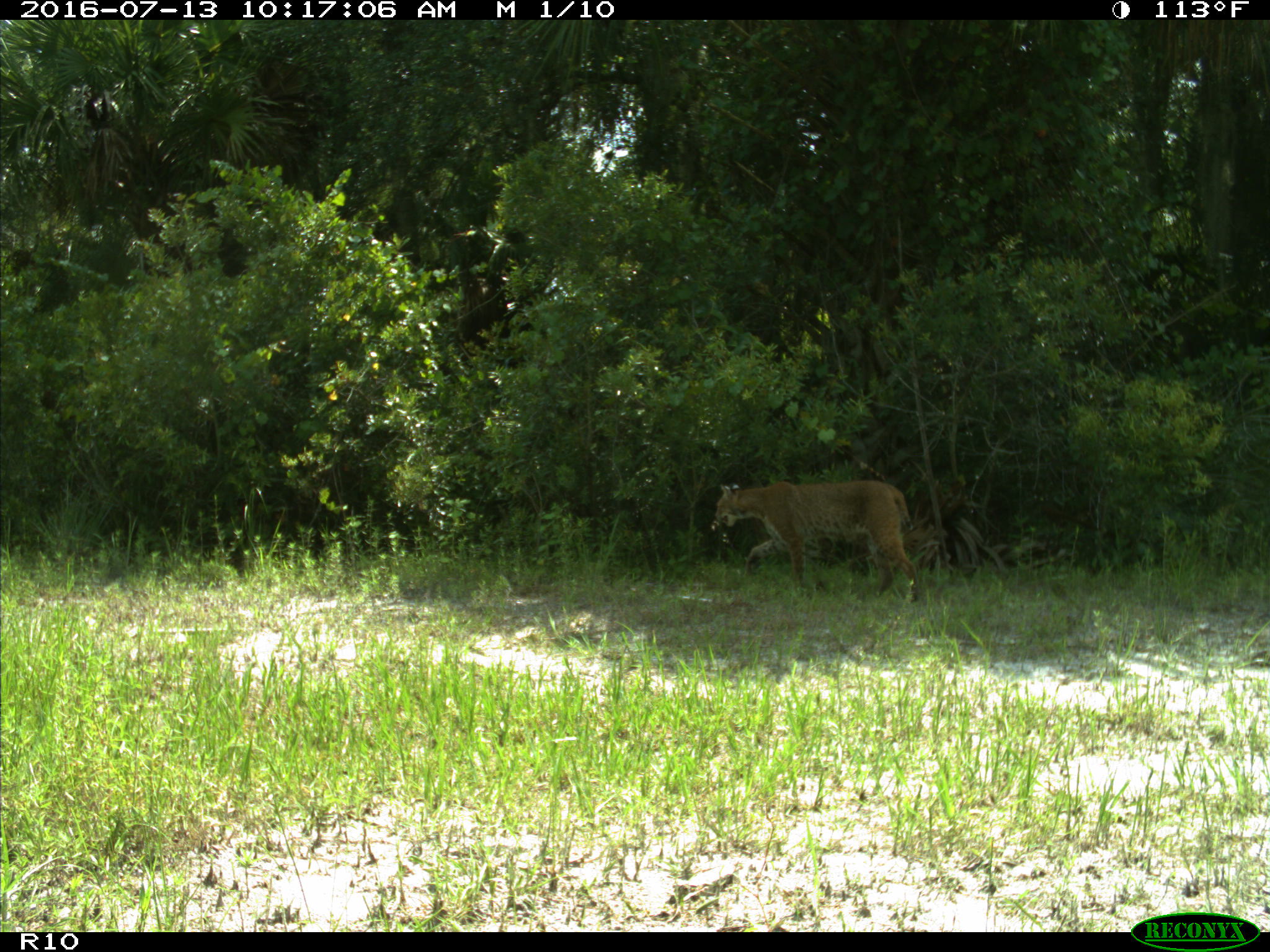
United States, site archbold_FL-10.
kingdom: Animalia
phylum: Chordata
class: Mammalia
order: Carnivora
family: Felidae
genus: Lynx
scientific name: Lynx rufus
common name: bobcat